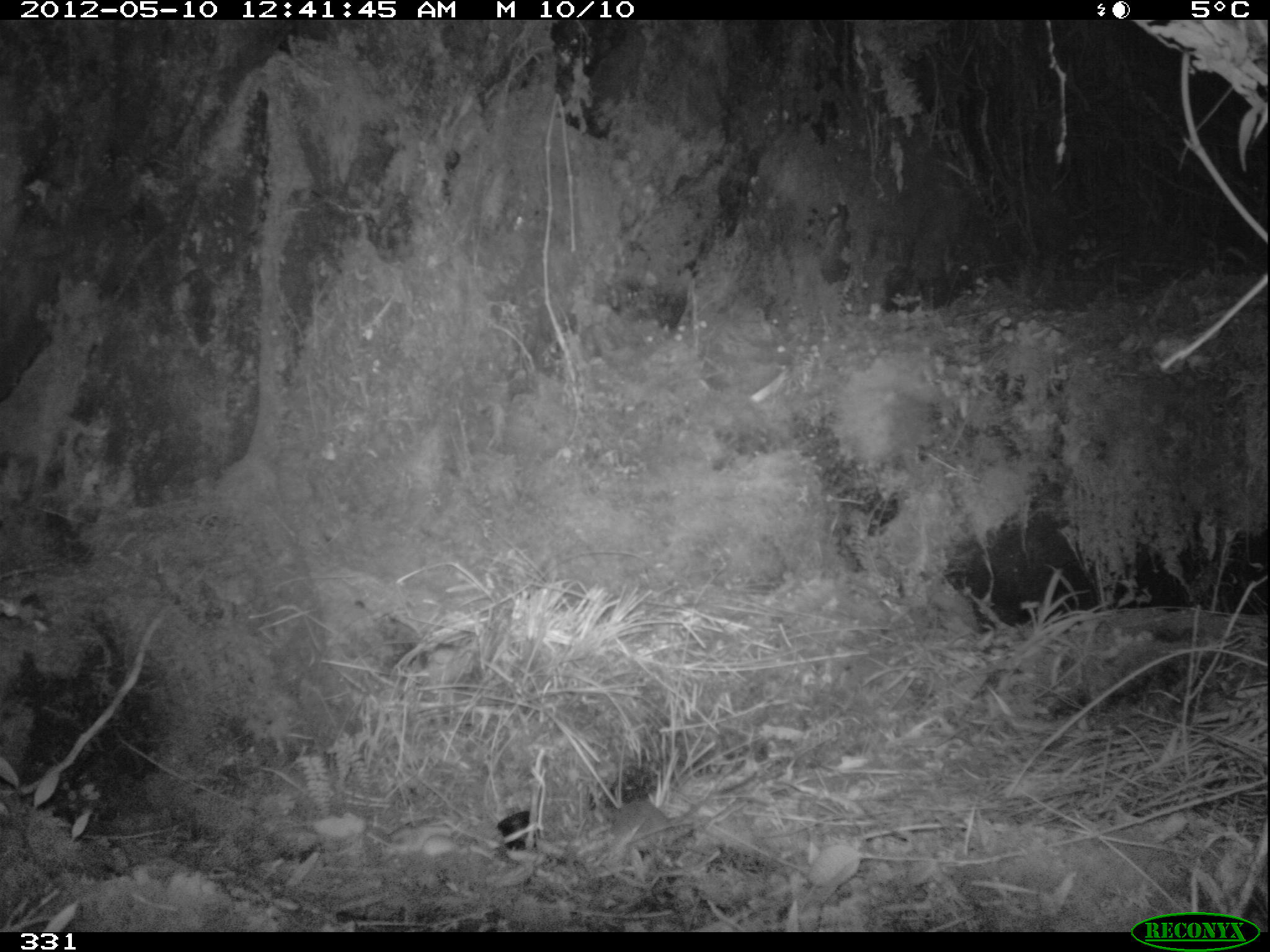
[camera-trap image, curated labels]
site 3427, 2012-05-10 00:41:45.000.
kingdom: Animalia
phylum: Chordata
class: Mammalia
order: Rodentia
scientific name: Rodentia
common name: rodents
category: unknown rodent